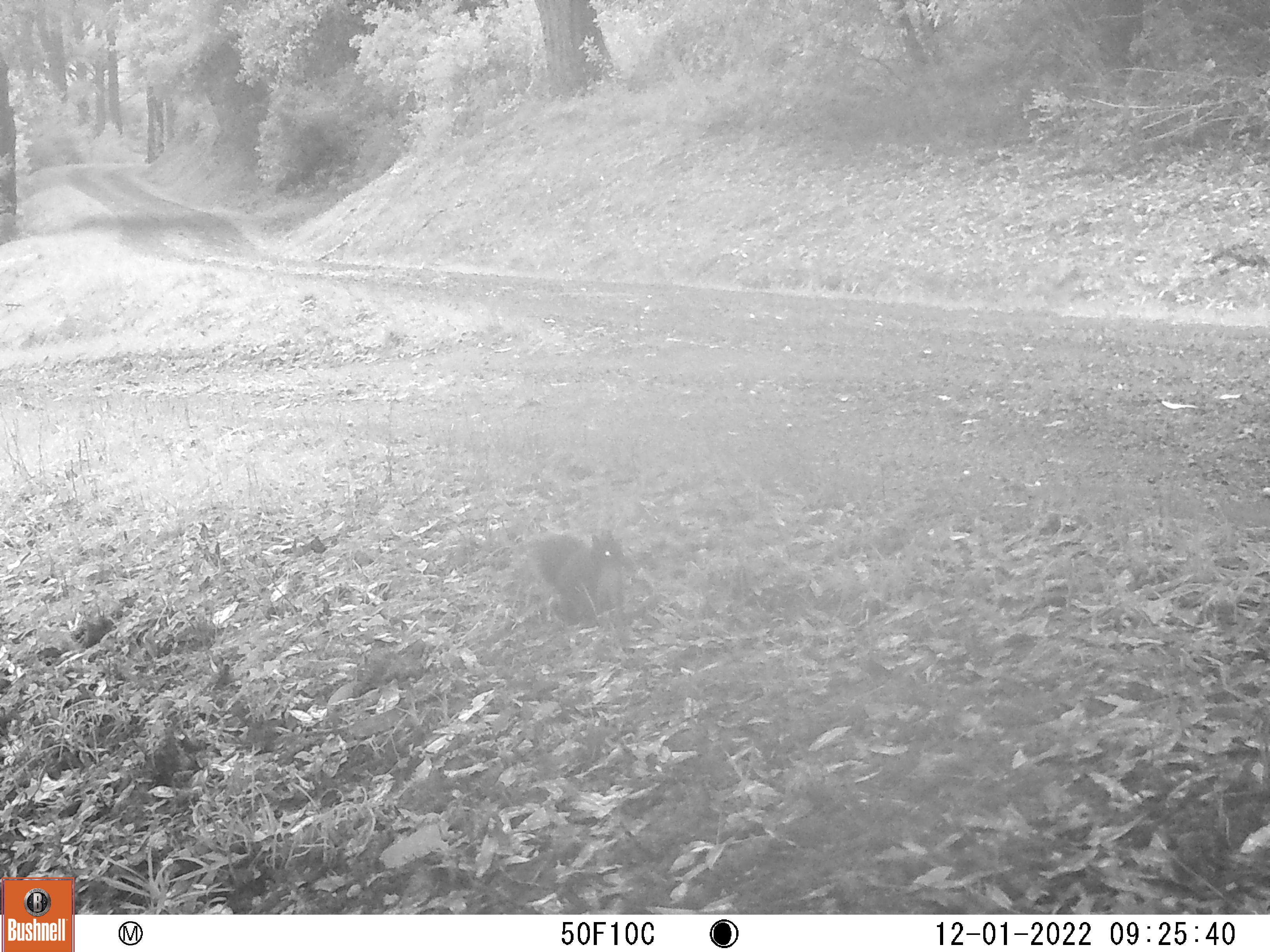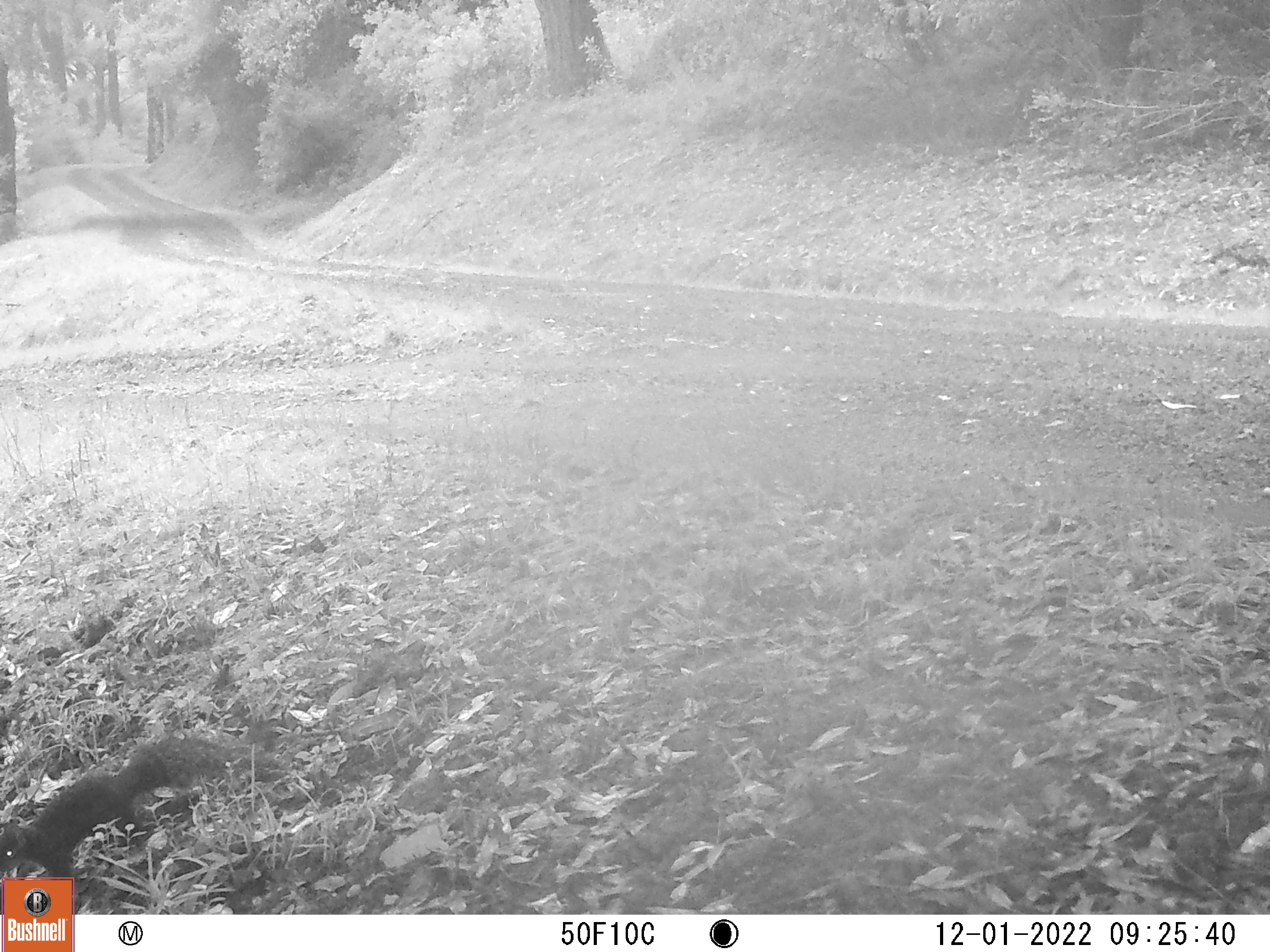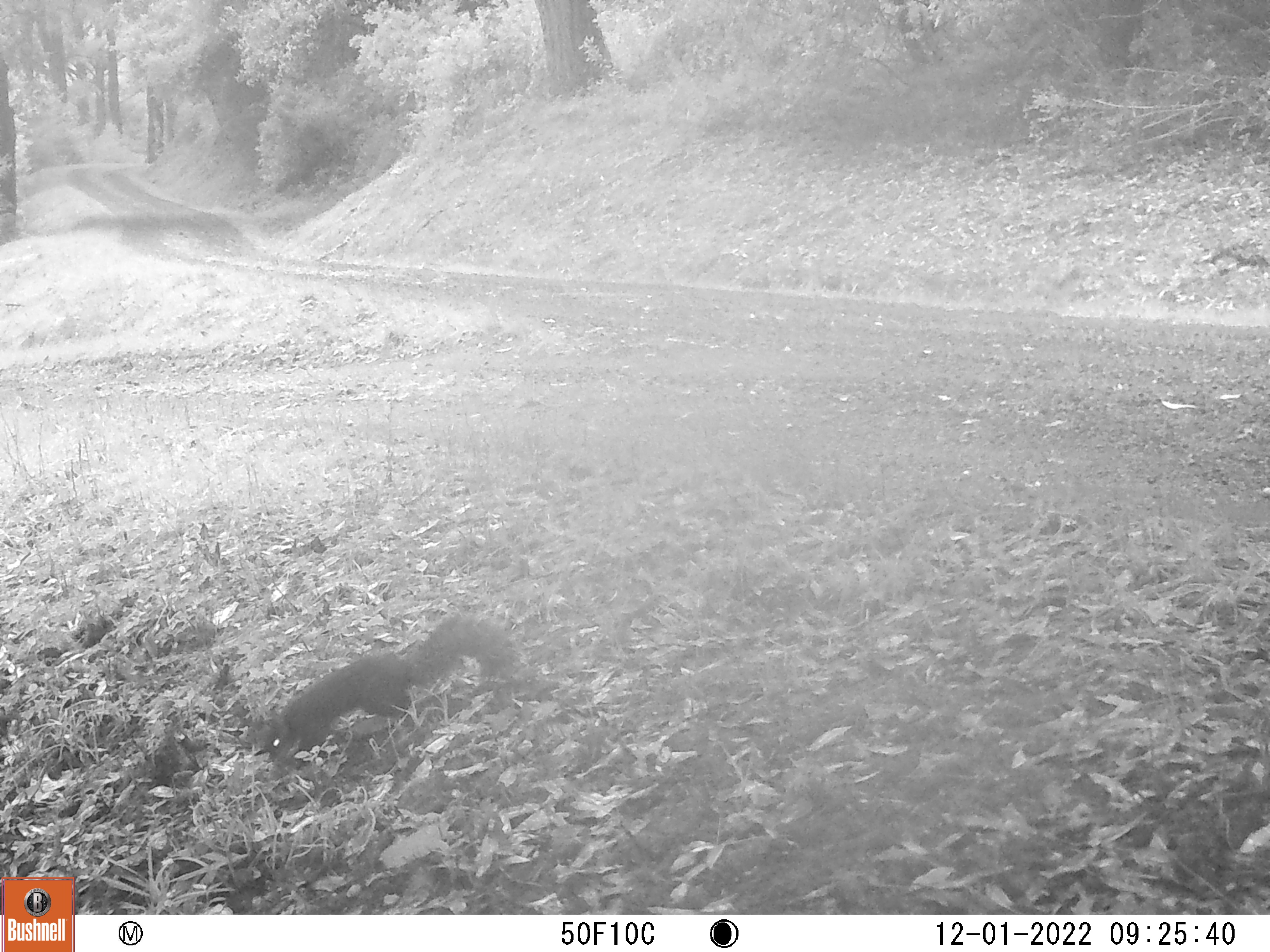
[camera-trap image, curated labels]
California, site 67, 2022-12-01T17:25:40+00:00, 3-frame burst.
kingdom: Animalia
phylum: Chordata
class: Mammalia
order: Rodentia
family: Sciuridae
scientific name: Sciuridae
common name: squirrel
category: unknown squirrel